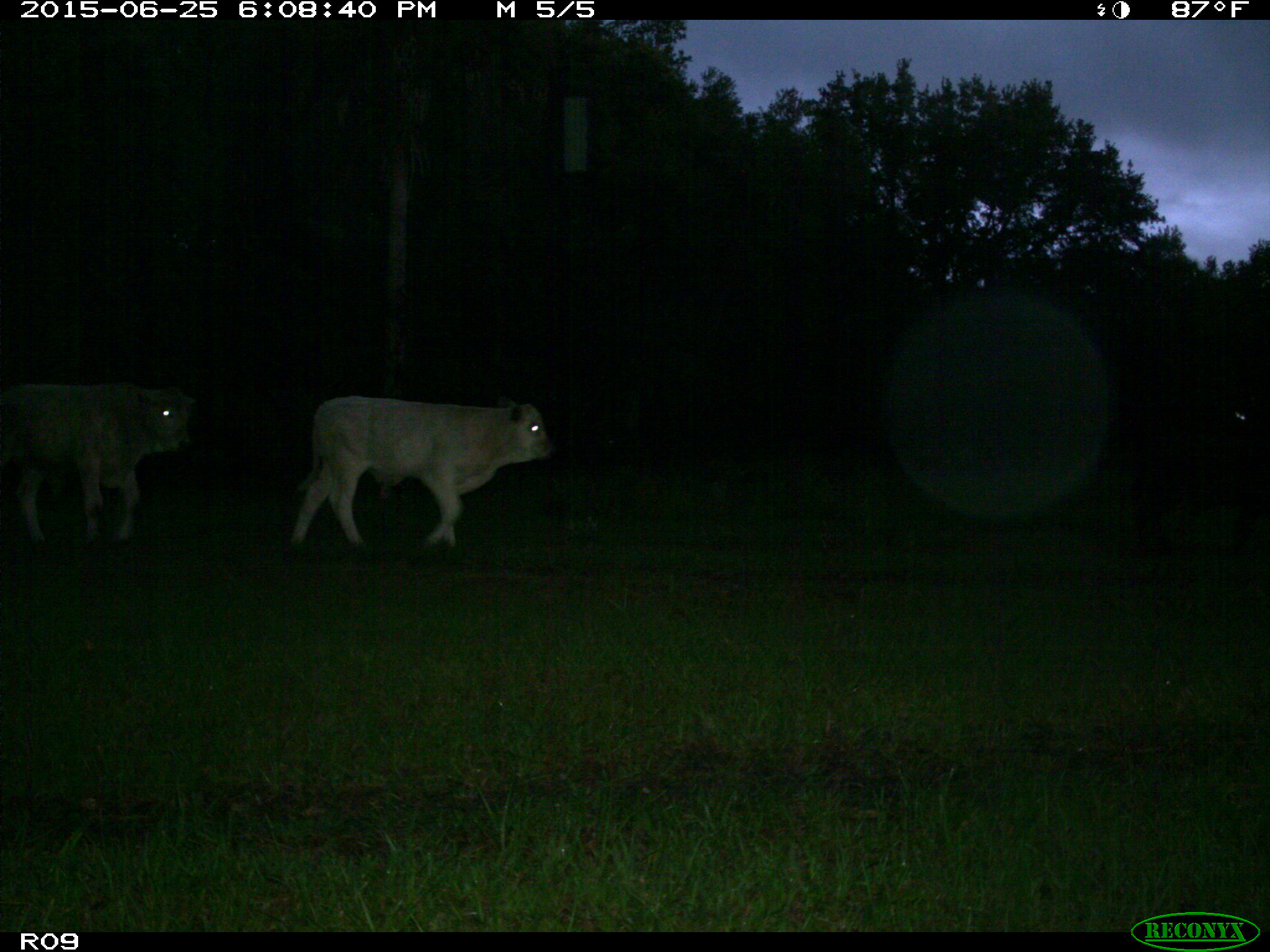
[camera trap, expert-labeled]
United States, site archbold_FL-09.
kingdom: Animalia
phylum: Chordata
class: Mammalia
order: Artiodactyla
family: Bovidae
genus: Bos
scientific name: Bos taurus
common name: domestic cow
Bos taurus (domestic cow).